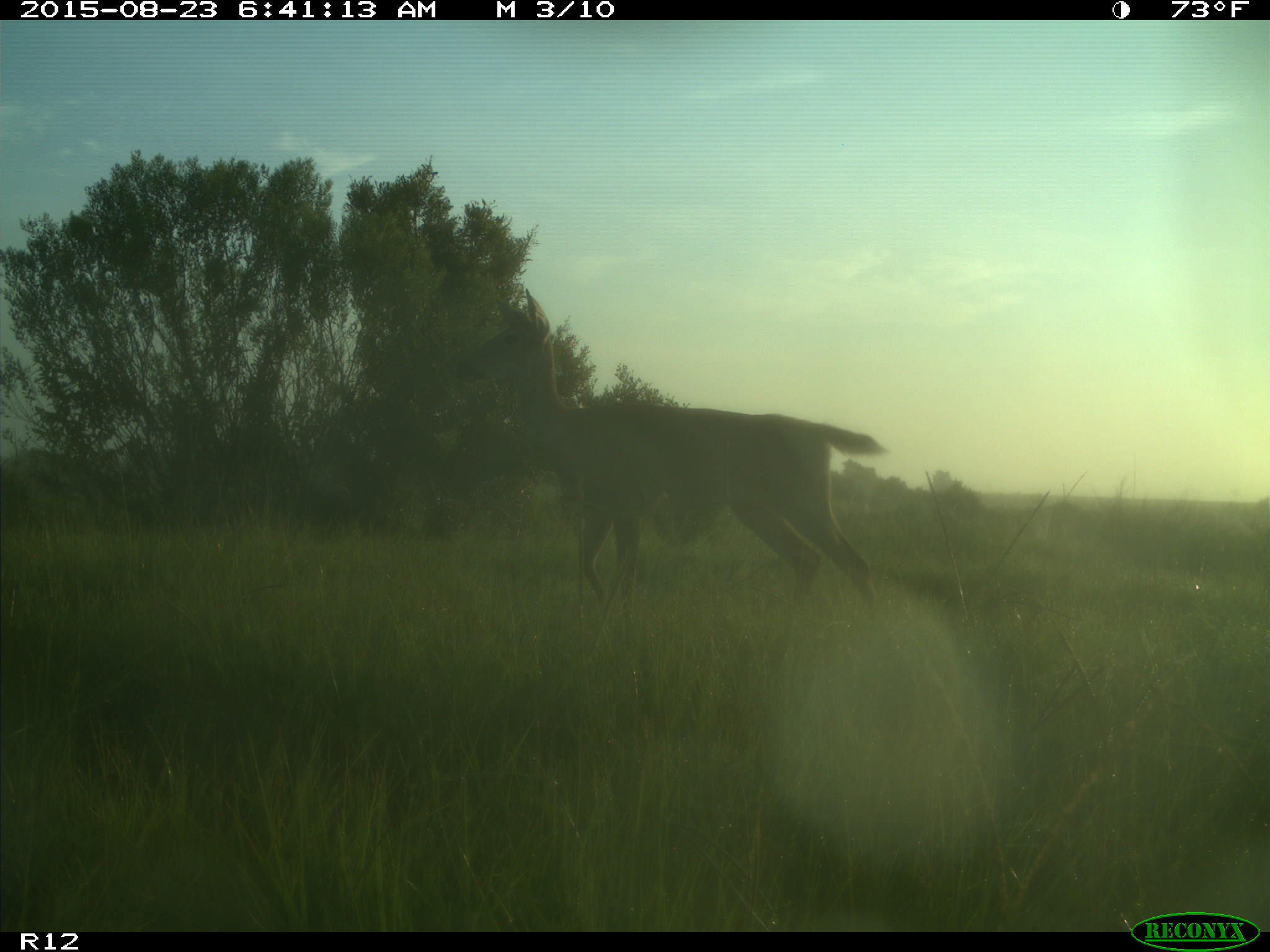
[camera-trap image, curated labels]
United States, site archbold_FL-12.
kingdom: Animalia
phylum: Chordata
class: Mammalia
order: Artiodactyla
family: Cervidae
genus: Odocoileus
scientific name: Odocoileus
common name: deer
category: unidentified deer